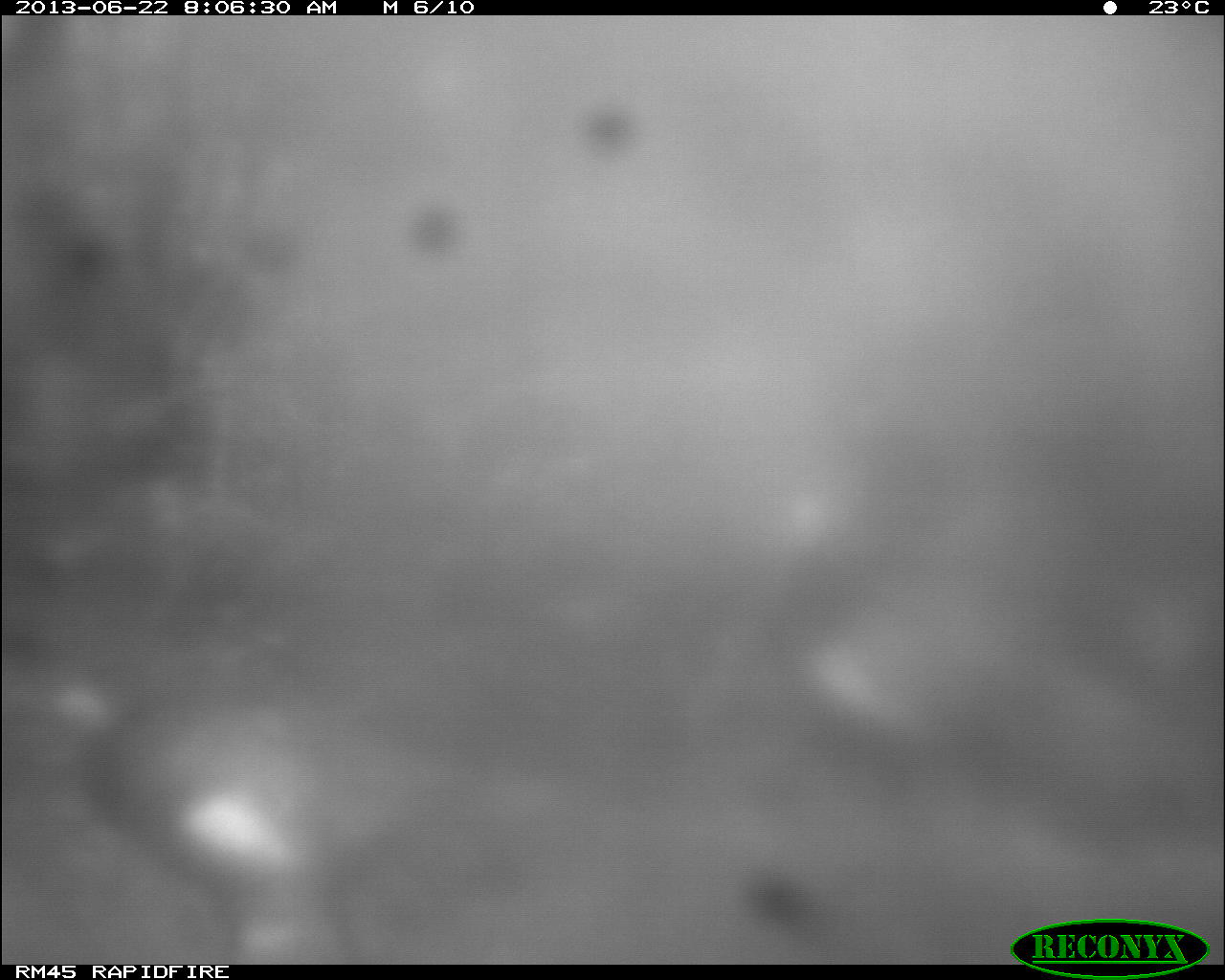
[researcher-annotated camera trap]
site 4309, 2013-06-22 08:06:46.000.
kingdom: Animalia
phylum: Chordata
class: Aves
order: Galliformes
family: Phasianidae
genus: Meleagris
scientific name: Meleagris ocellata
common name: ocellated turkey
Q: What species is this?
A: Meleagris ocellata (ocellated turkey).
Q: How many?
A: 2.